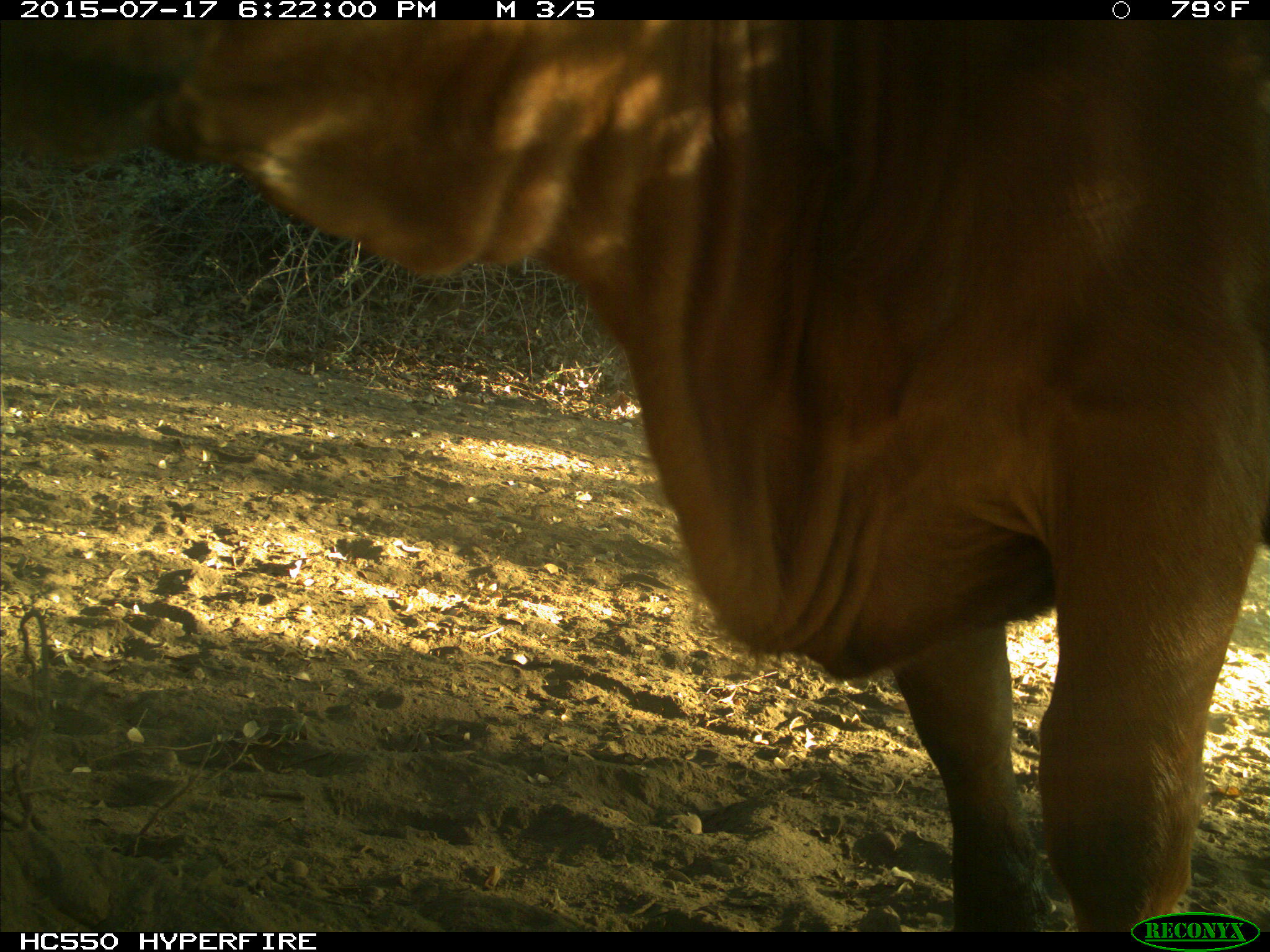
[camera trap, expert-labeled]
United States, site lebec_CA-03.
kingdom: Animalia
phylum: Chordata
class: Mammalia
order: Artiodactyla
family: Bovidae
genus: Bos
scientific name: Bos taurus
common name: domestic cow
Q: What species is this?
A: Bos taurus (domestic cow).